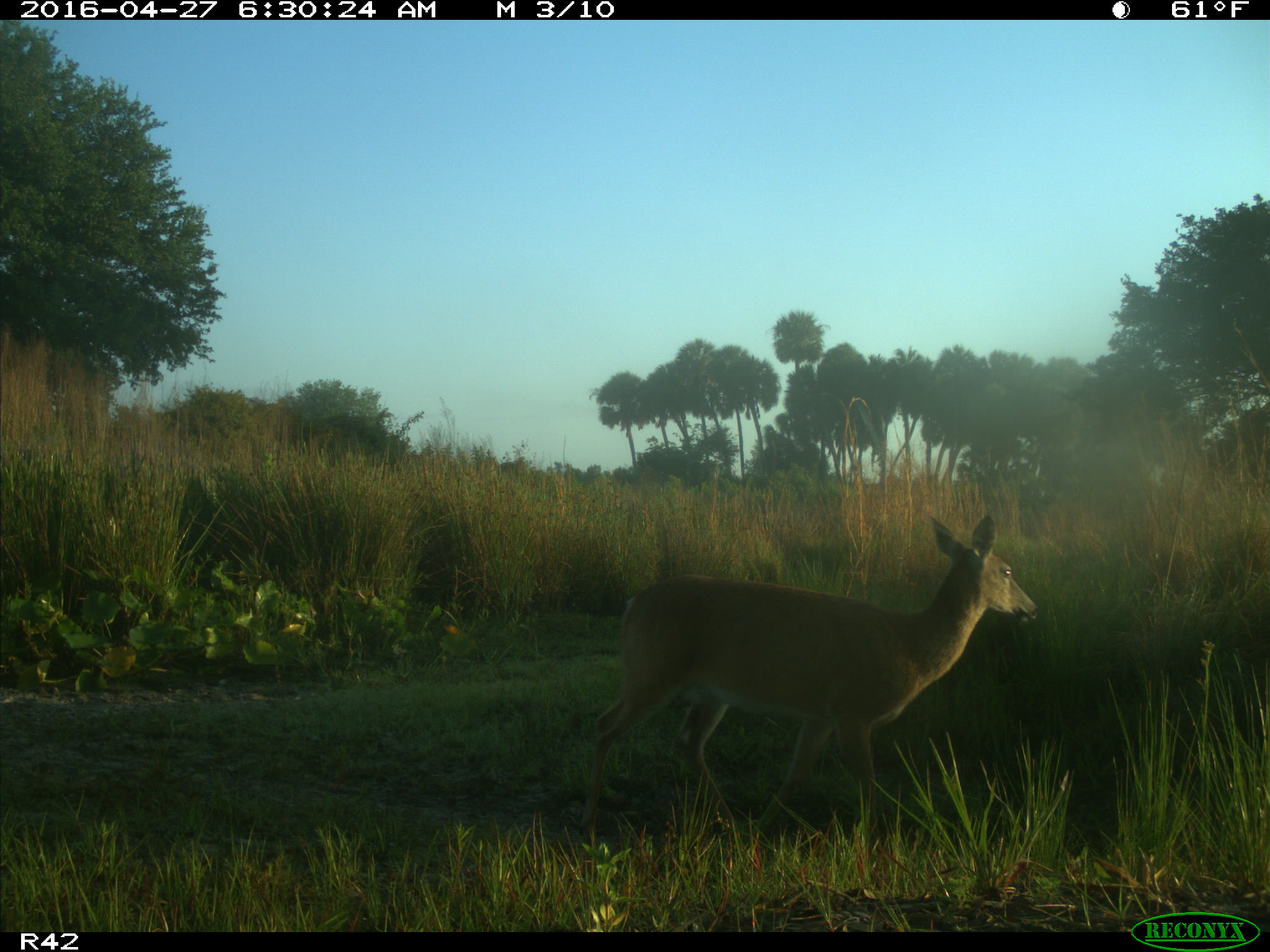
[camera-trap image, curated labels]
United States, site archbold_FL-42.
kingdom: Animalia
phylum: Chordata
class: Mammalia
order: Artiodactyla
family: Cervidae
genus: Odocoileus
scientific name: Odocoileus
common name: deer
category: unidentified deer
Unidentified deer (deer) (Odocoileus).